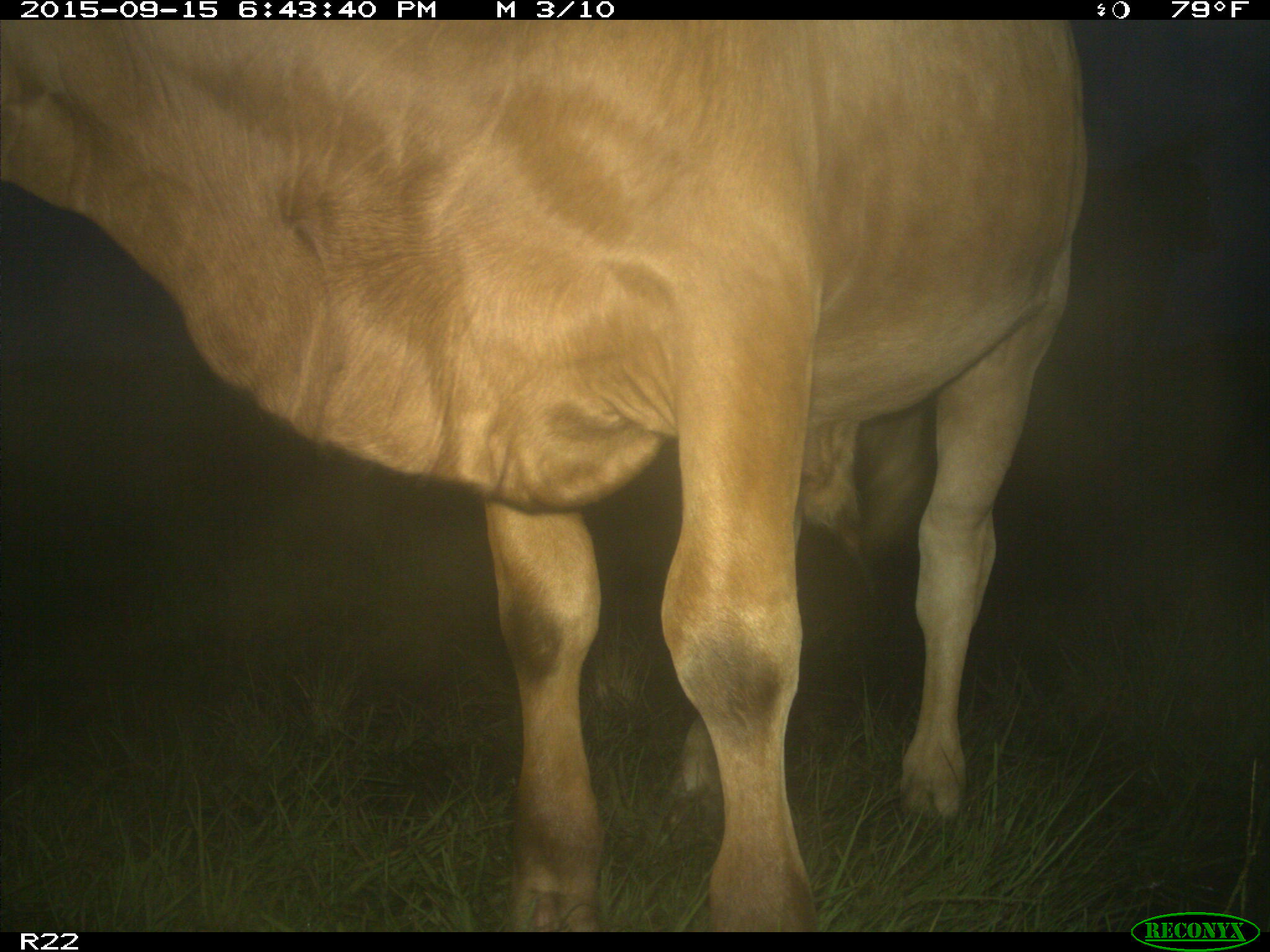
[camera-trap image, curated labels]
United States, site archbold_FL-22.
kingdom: Animalia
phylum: Chordata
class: Mammalia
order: Artiodactyla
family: Bovidae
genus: Bos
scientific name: Bos taurus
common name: domestic cow